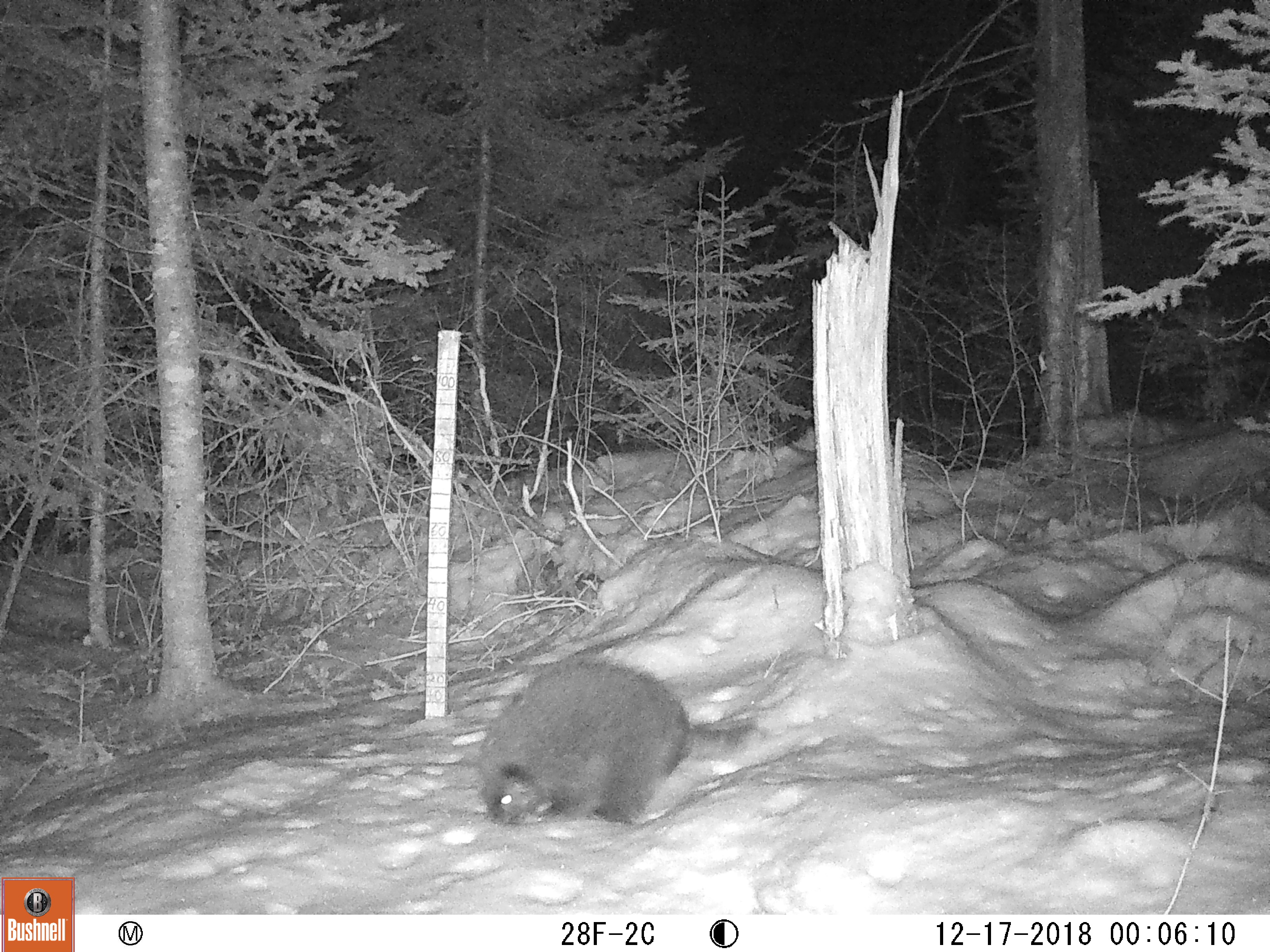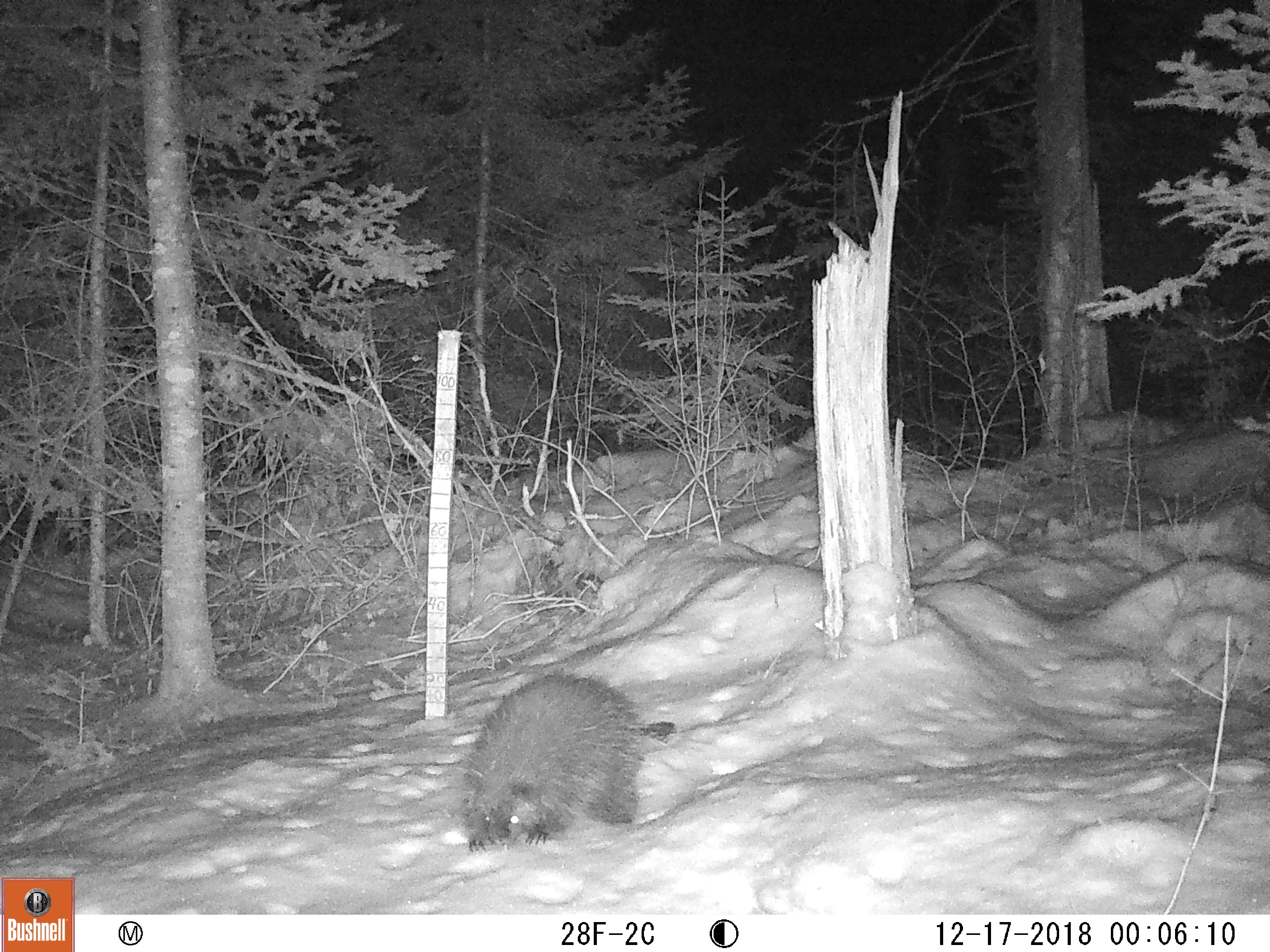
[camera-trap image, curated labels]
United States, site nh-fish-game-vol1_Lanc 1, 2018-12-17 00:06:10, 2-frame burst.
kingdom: Animalia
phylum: Chordata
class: Mammalia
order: Rodentia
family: Erethizontidae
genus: Erethizon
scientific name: Erethizon dorsatum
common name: porcupine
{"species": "porcupine (Erethizon dorsatum)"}